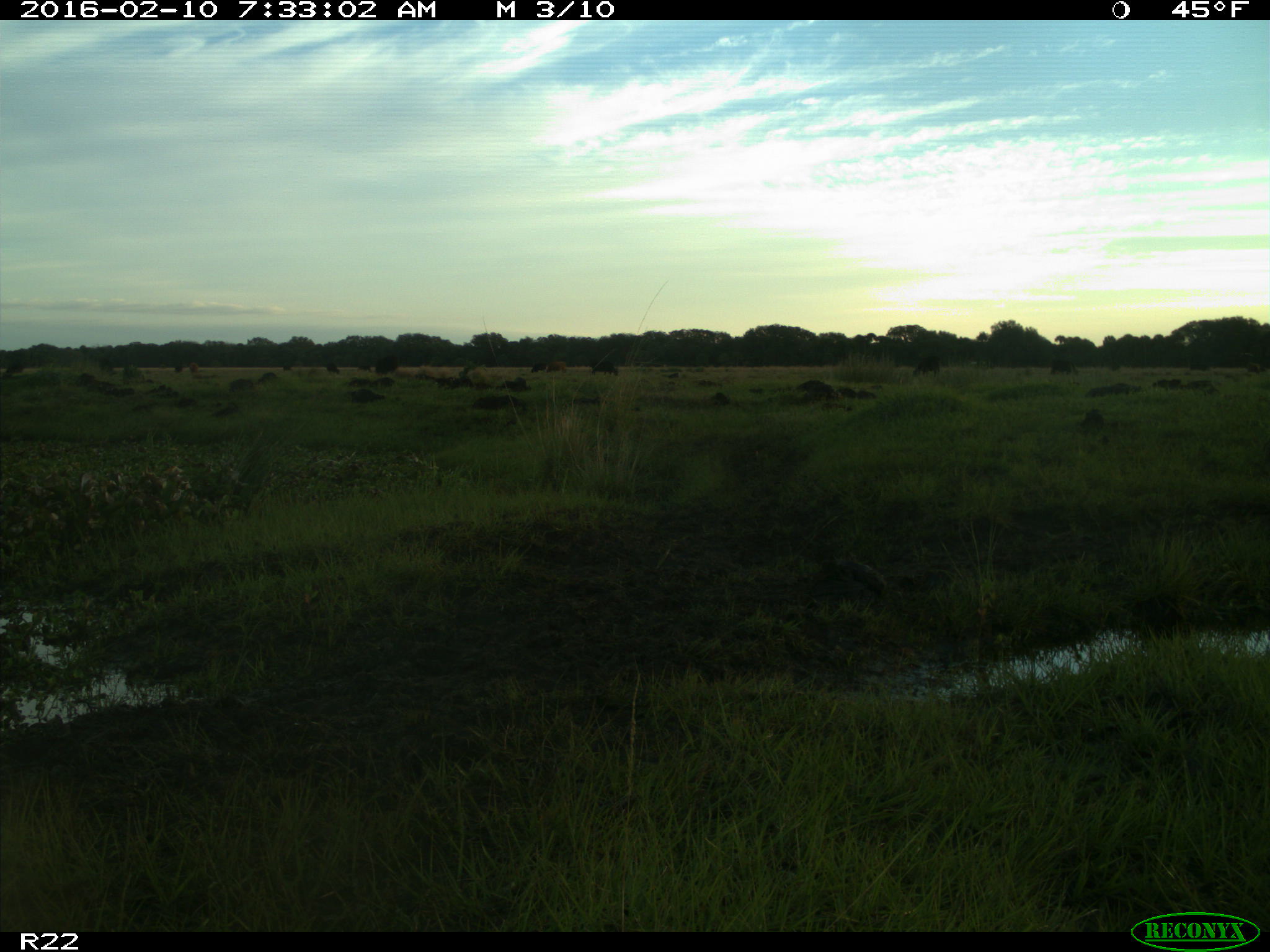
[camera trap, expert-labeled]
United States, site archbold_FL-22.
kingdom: Animalia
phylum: Chordata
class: Mammalia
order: Artiodactyla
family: Bovidae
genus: Bos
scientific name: Bos taurus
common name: domestic cow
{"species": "Bos taurus (domestic cow)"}